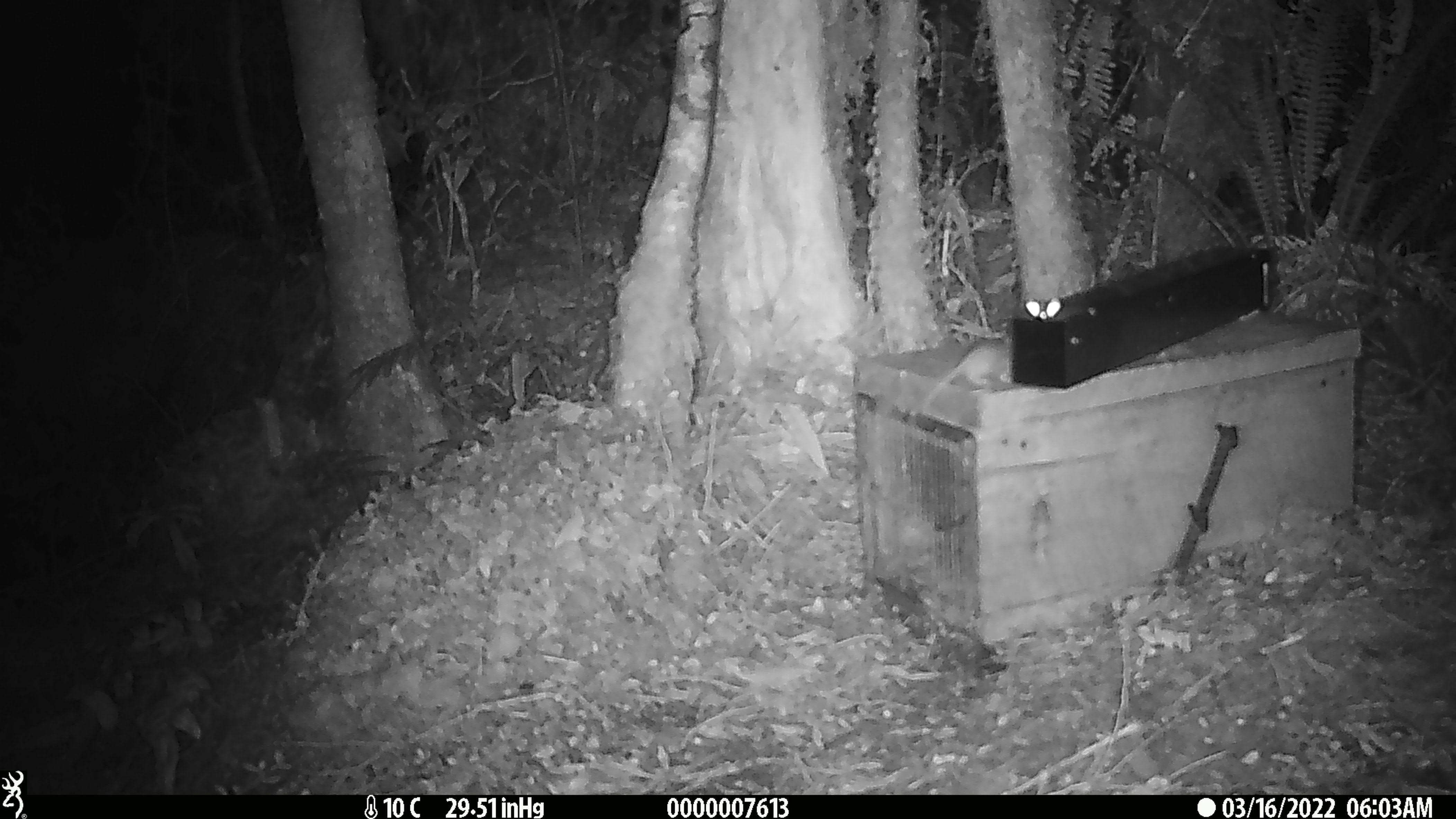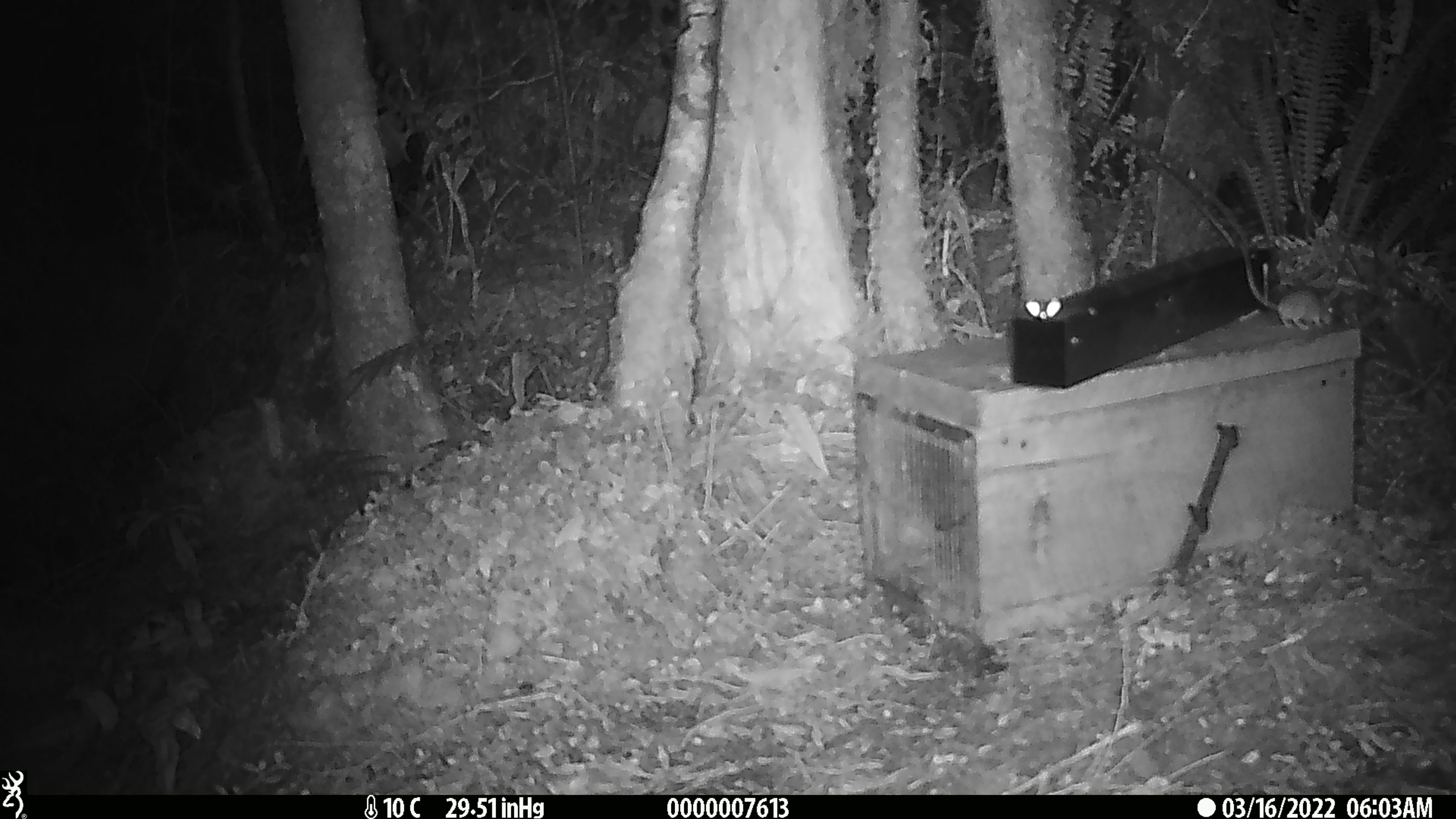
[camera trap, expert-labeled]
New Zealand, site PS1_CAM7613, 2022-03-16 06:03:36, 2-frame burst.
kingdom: Animalia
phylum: Chordata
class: Mammalia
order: Rodentia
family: Muridae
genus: Mus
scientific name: Mus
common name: mouse